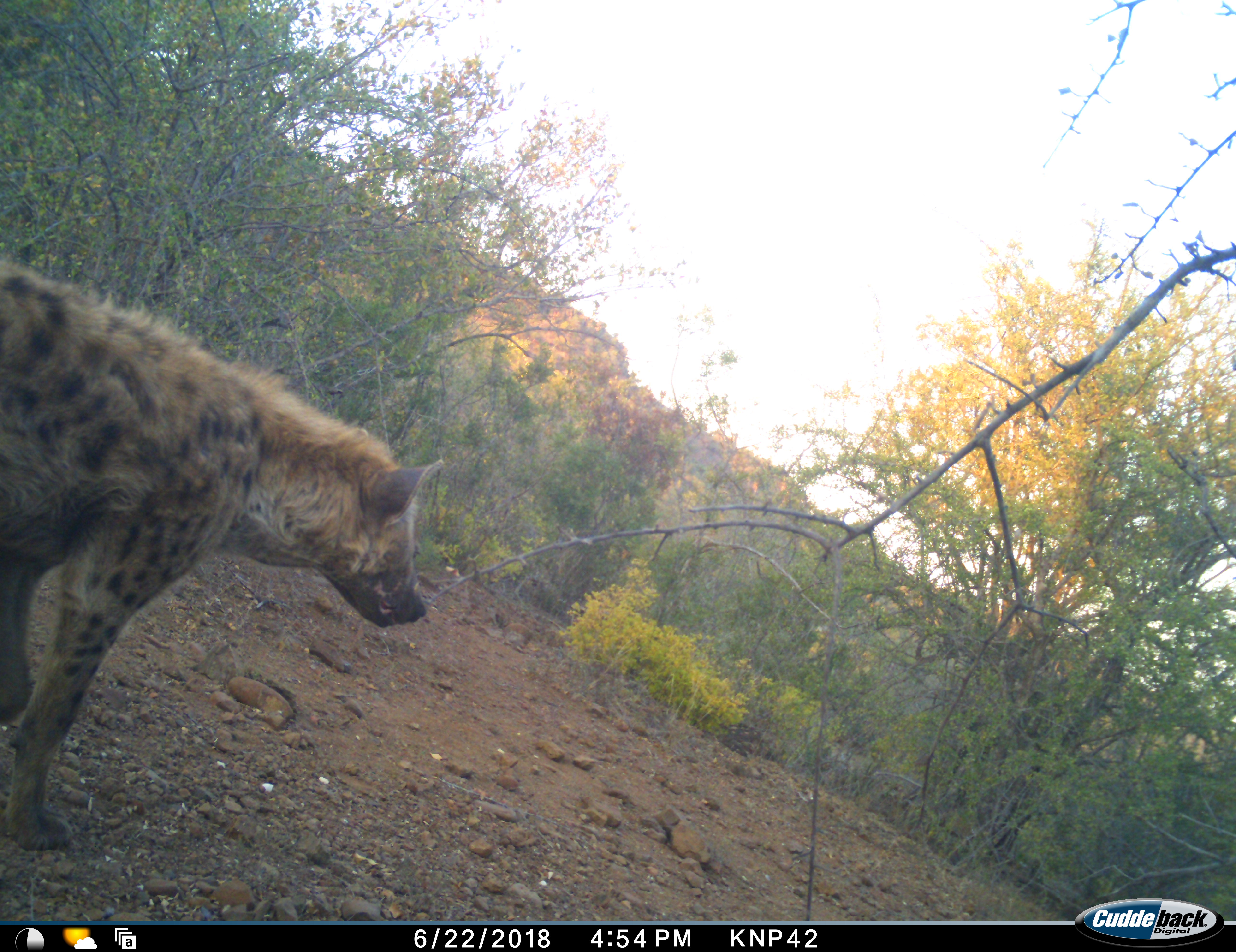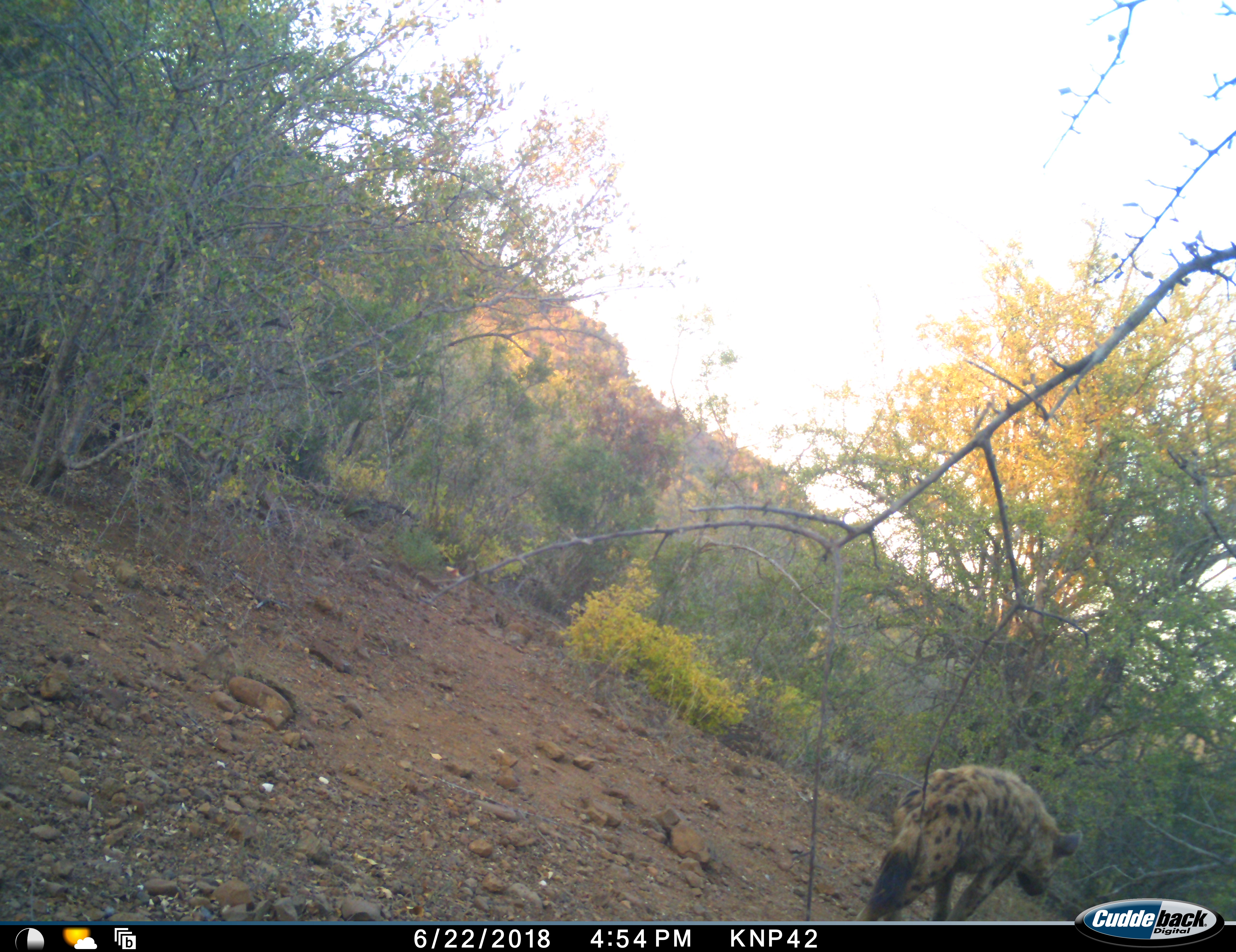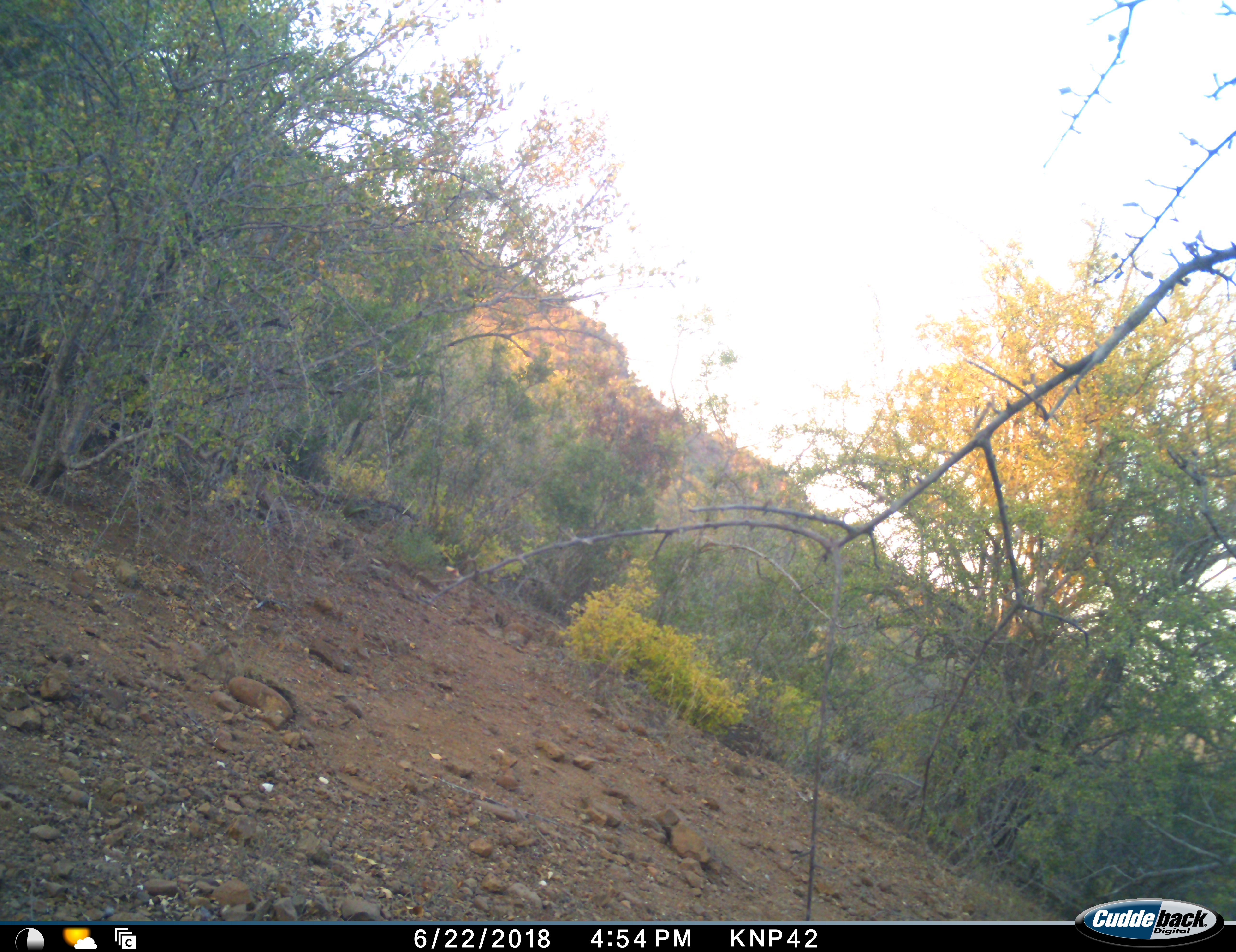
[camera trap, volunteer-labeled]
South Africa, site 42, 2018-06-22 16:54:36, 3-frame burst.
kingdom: Animalia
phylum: Chordata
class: Mammalia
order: Carnivora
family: Hyaenidae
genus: Crocuta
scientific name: Crocuta crocuta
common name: spotted hyena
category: hyenaspotted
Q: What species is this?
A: Hyenaspotted (spotted hyena) (Crocuta crocuta).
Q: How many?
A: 1.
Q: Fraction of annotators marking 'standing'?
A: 0%.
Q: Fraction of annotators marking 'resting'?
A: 0%.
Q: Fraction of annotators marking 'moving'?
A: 100%.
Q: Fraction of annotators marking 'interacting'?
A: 0%.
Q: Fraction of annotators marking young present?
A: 0%.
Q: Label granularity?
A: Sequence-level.